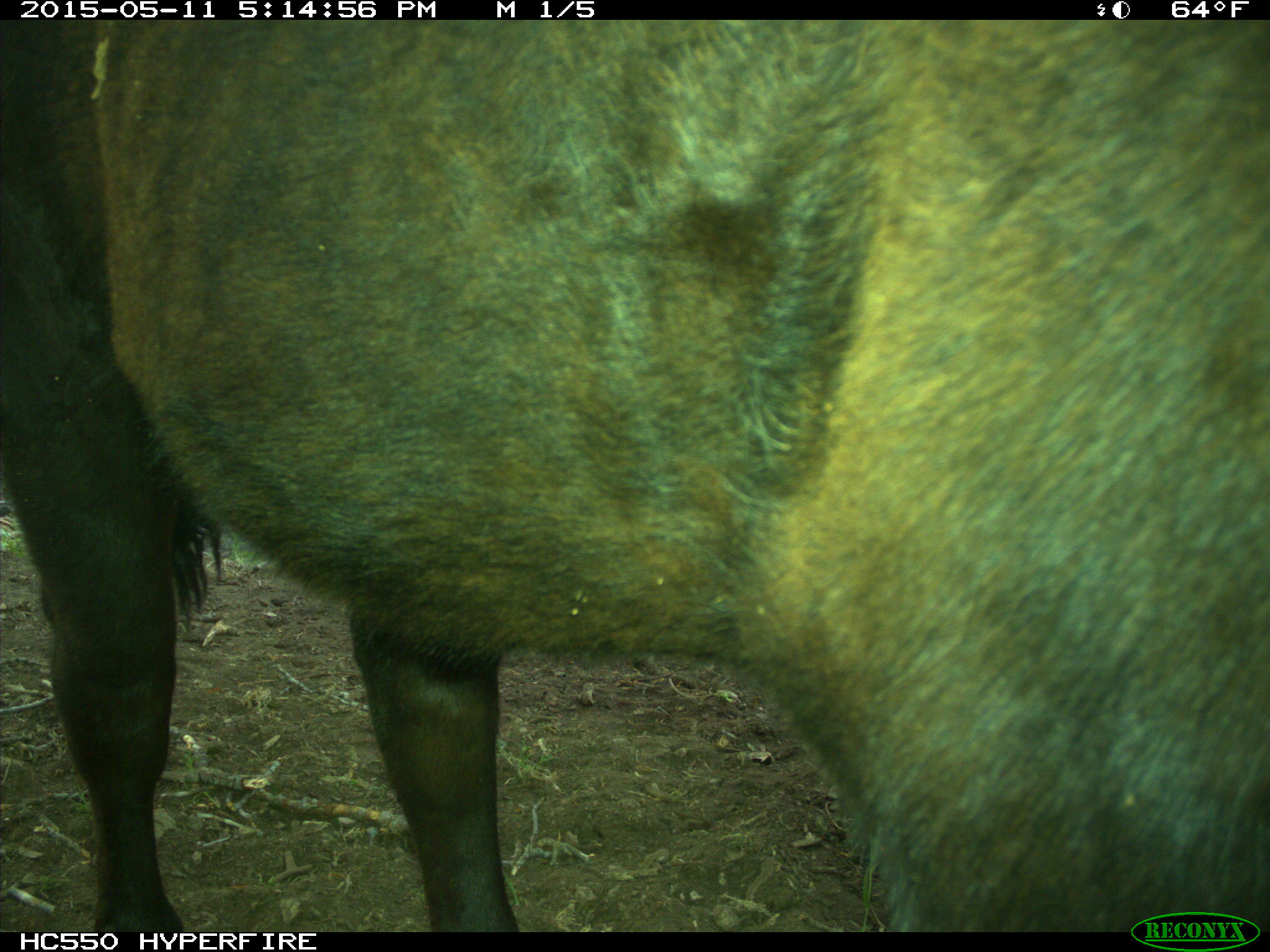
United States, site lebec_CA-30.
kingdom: Animalia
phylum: Chordata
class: Mammalia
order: Artiodactyla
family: Bovidae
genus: Bos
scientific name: Bos taurus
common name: domestic cow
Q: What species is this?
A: Bos taurus (domestic cow).